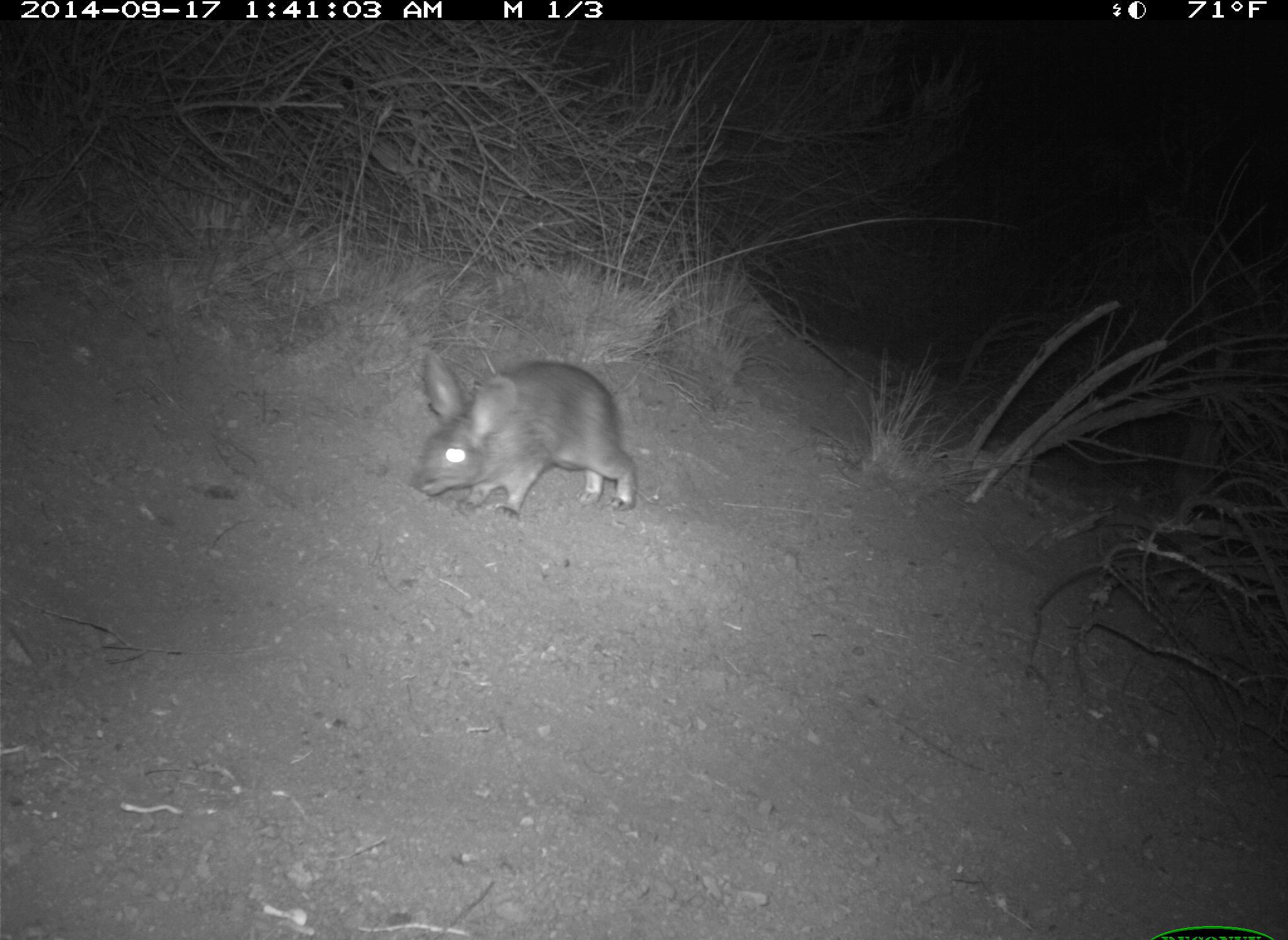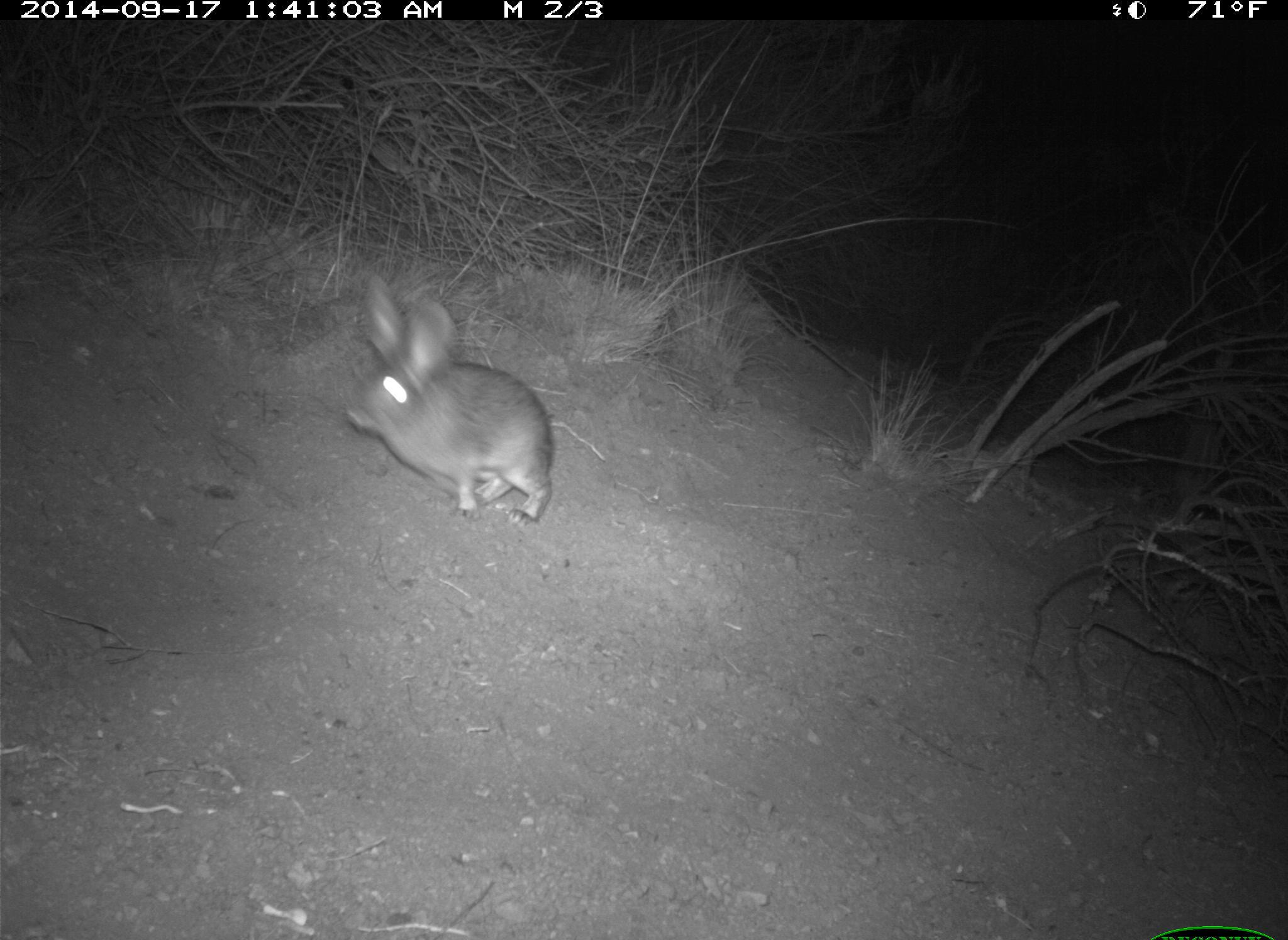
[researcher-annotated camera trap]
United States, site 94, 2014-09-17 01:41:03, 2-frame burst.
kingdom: Animalia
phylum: Chordata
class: Mammalia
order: Lagomorpha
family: Leporidae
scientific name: Leporidae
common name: rabbits and hares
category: rabbit